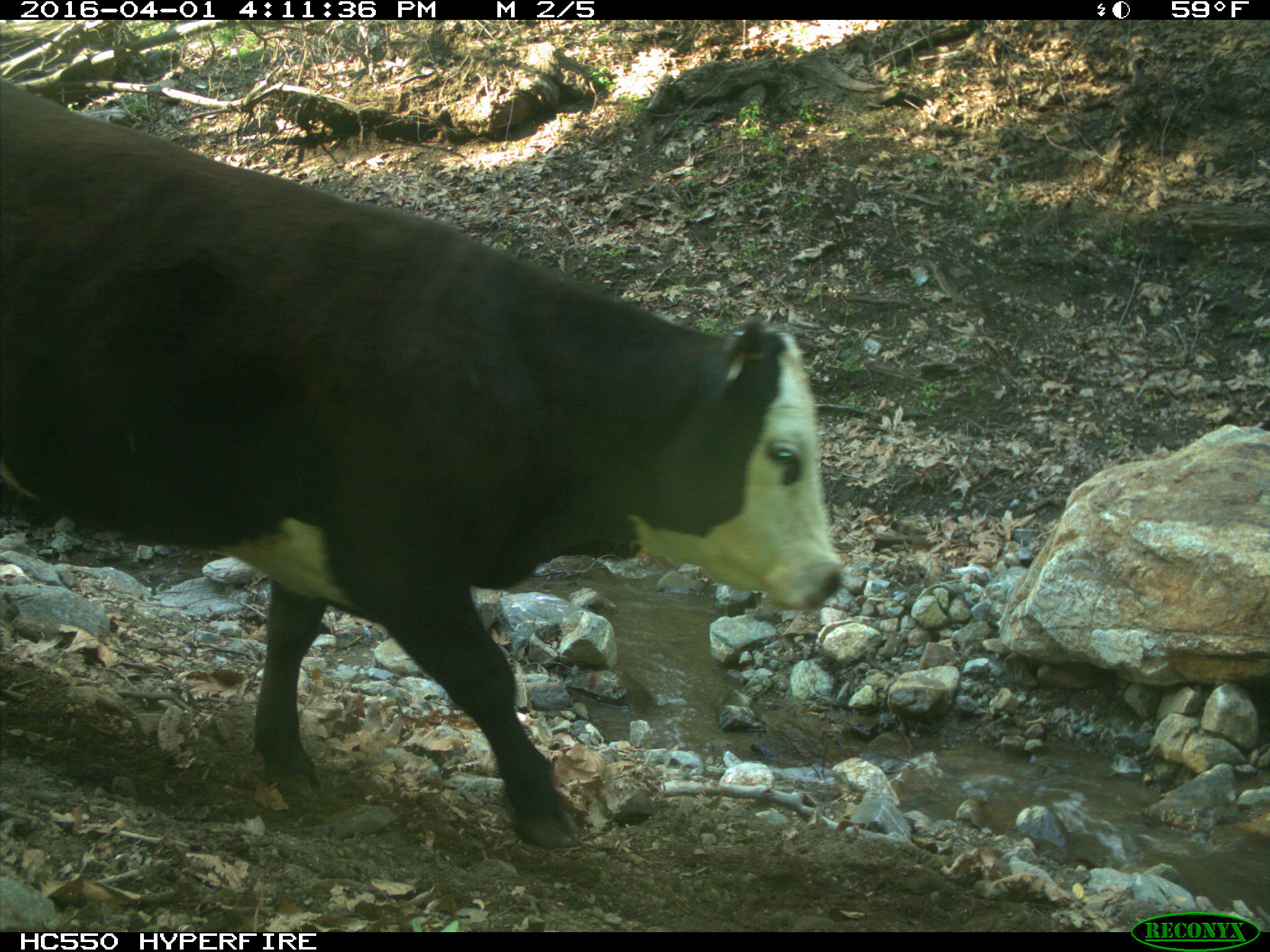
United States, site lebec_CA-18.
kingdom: Animalia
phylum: Chordata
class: Mammalia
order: Artiodactyla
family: Bovidae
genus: Bos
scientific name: Bos taurus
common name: domestic cow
Bos taurus (domestic cow).